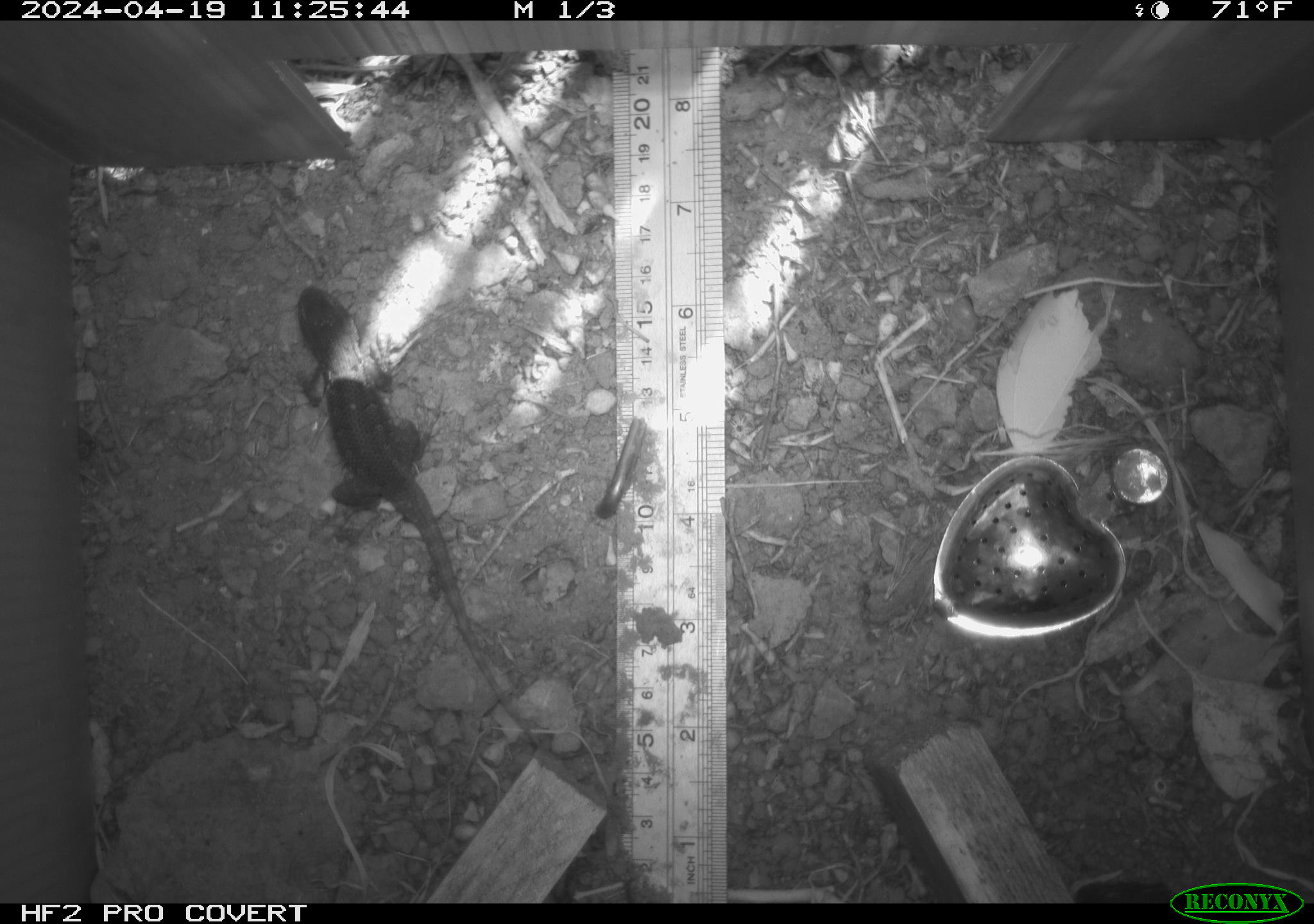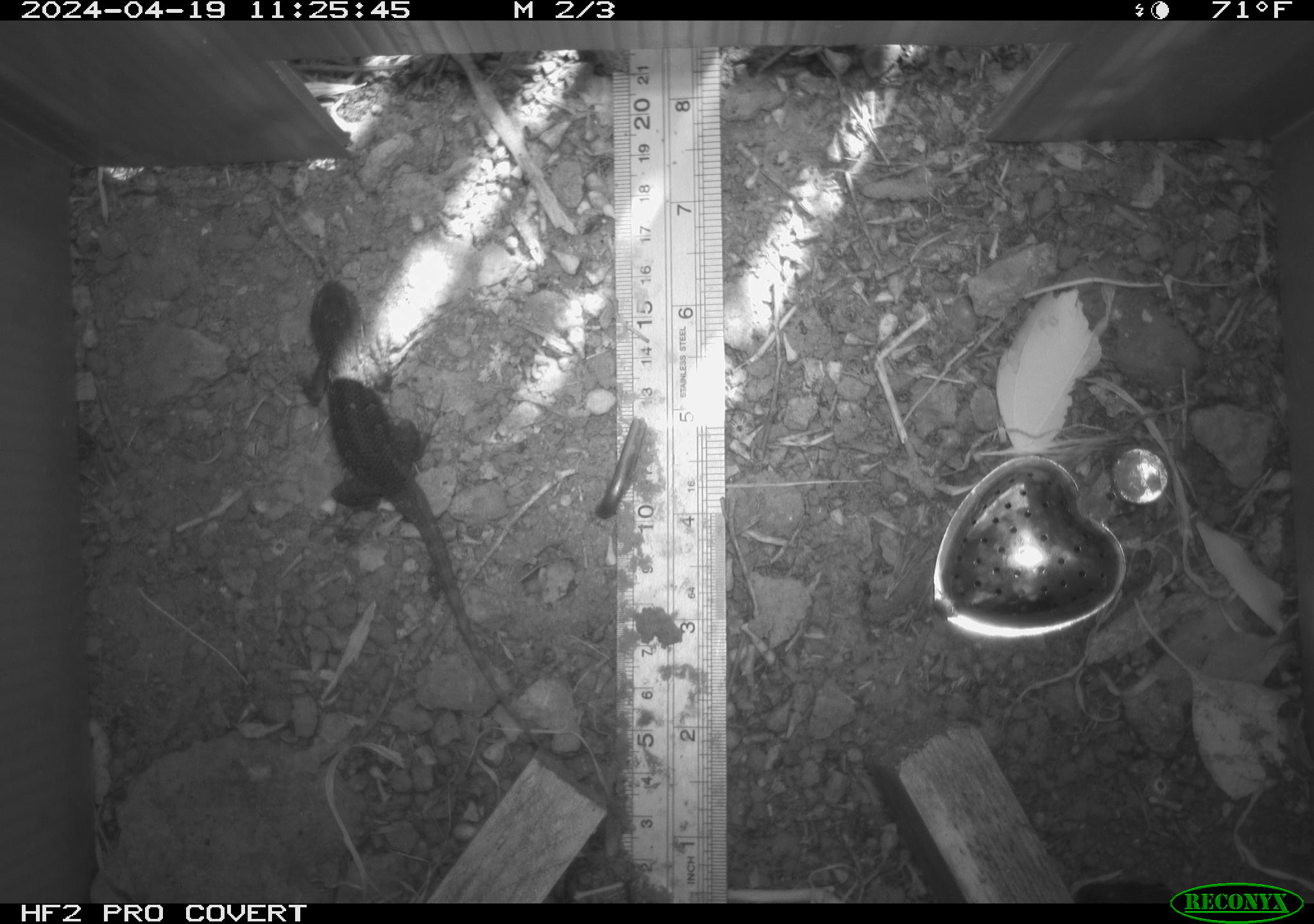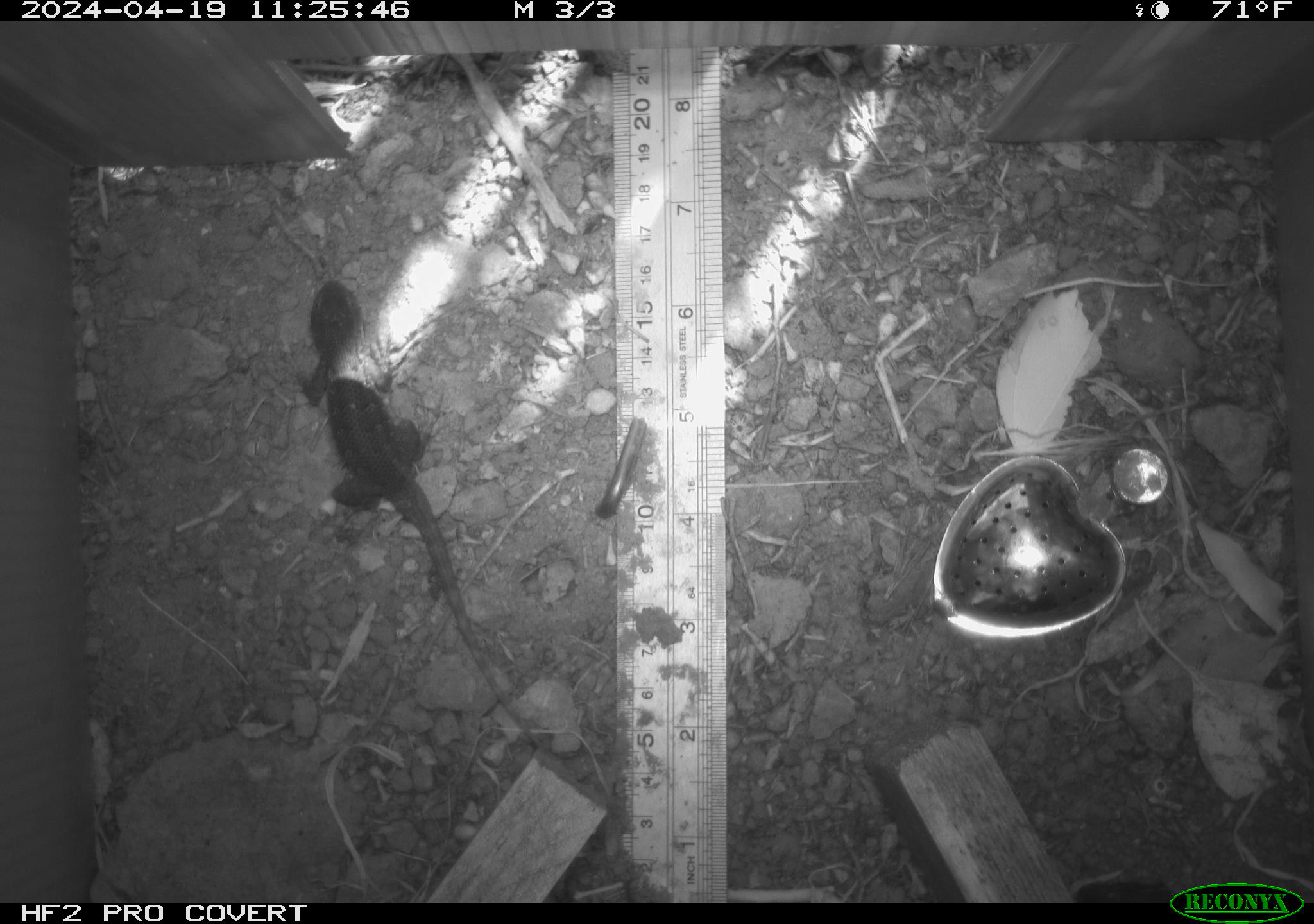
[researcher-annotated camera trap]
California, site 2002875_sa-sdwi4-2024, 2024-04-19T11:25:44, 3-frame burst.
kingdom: Animalia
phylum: Chordata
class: Reptilia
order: Squamata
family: Phrynosomatidae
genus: Sceloporus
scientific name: Sceloporus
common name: spiny lizards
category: sceloporus species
Sceloporus species (spiny lizards) (Sceloporus).